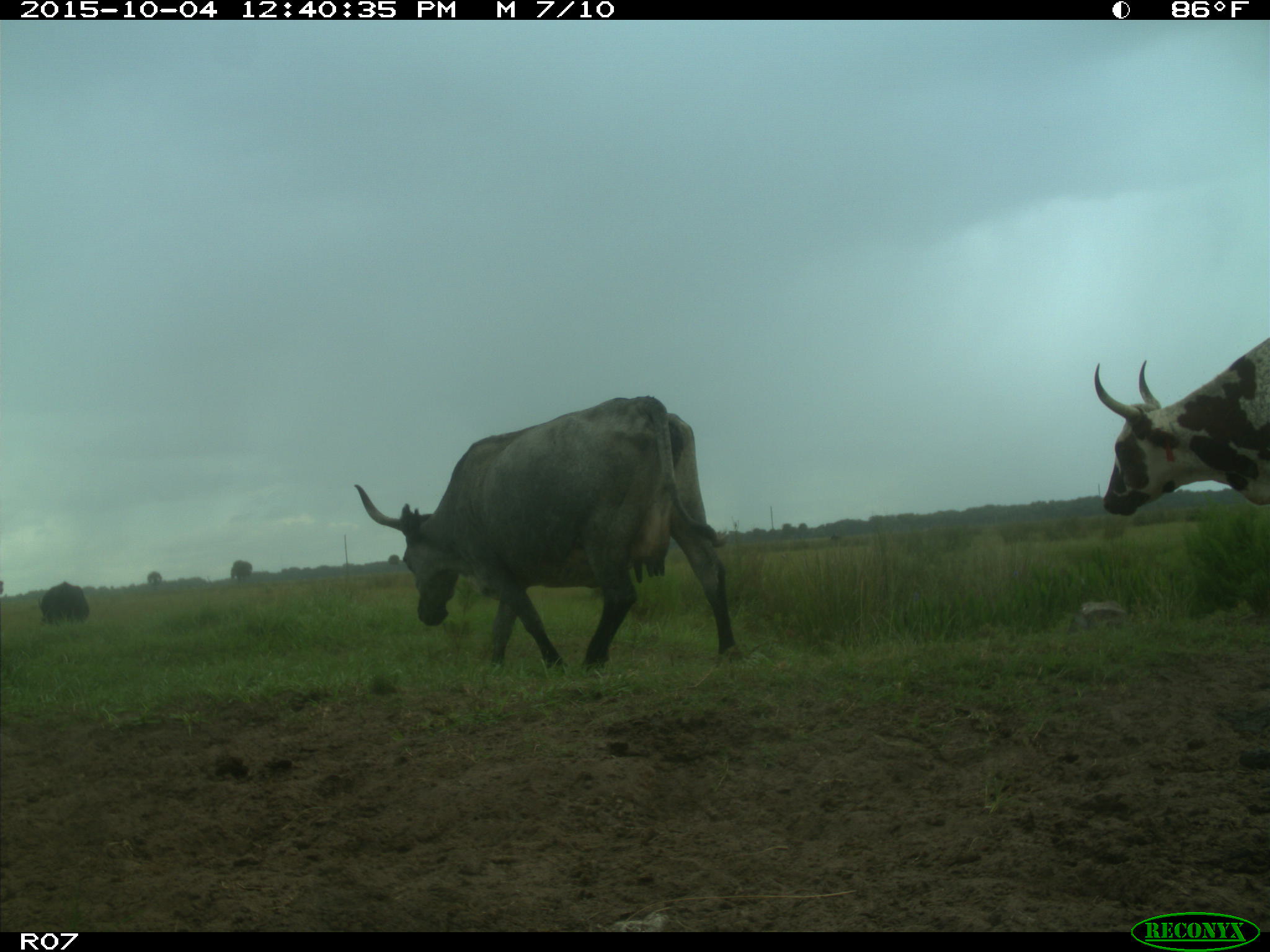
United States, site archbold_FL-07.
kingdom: Animalia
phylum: Chordata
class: Mammalia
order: Artiodactyla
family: Bovidae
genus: Bos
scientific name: Bos taurus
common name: domestic cow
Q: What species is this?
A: Bos taurus (domestic cow).